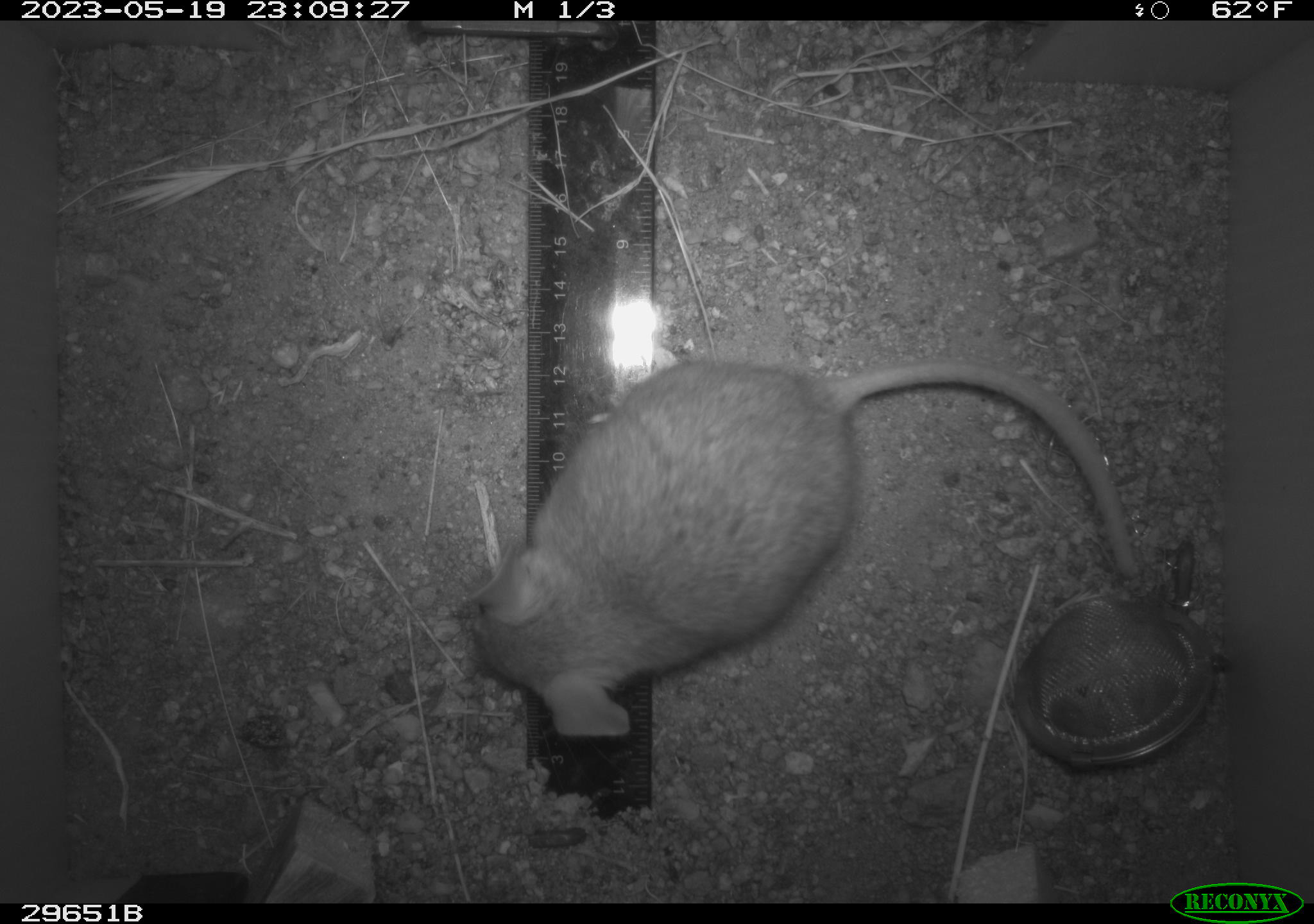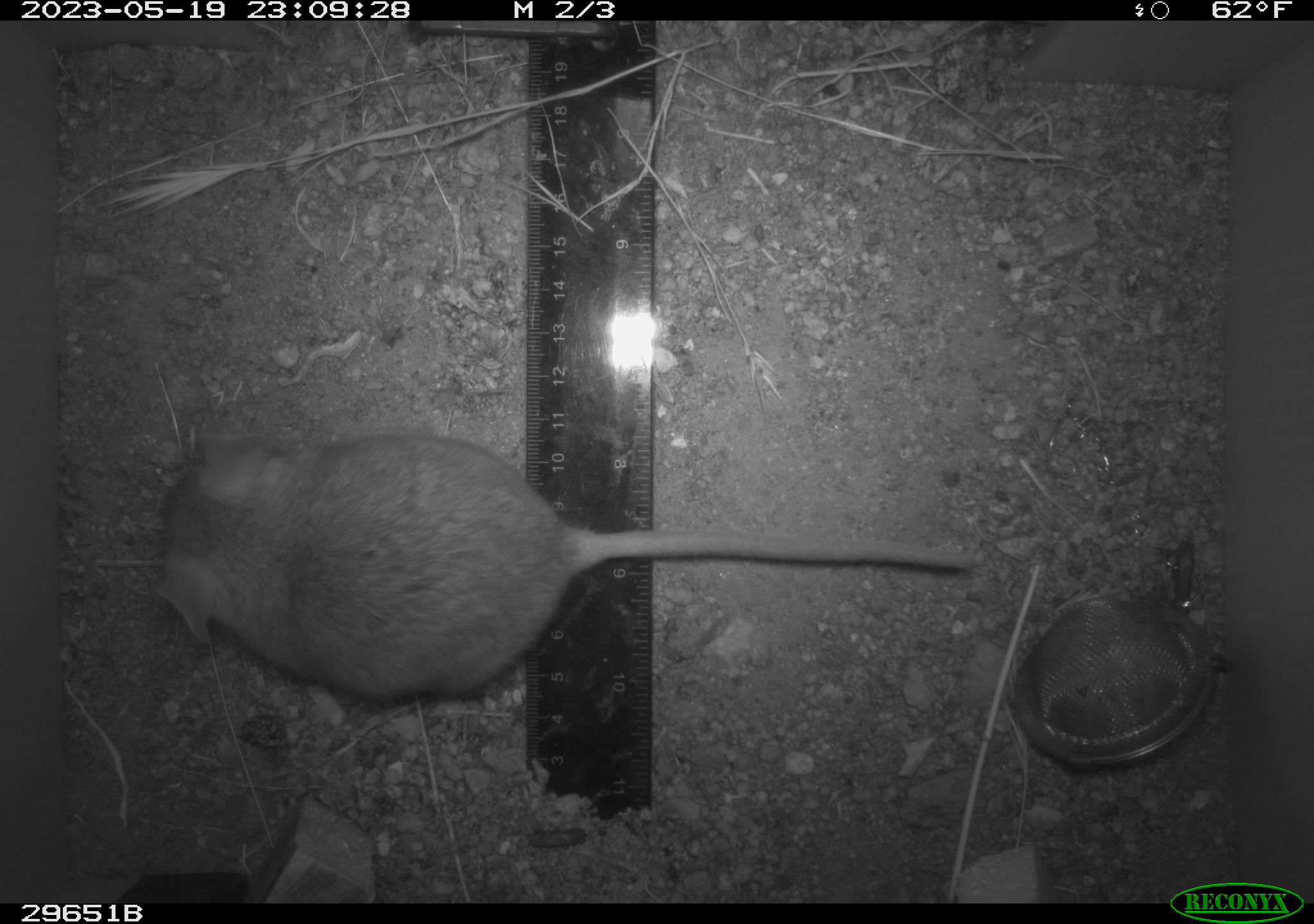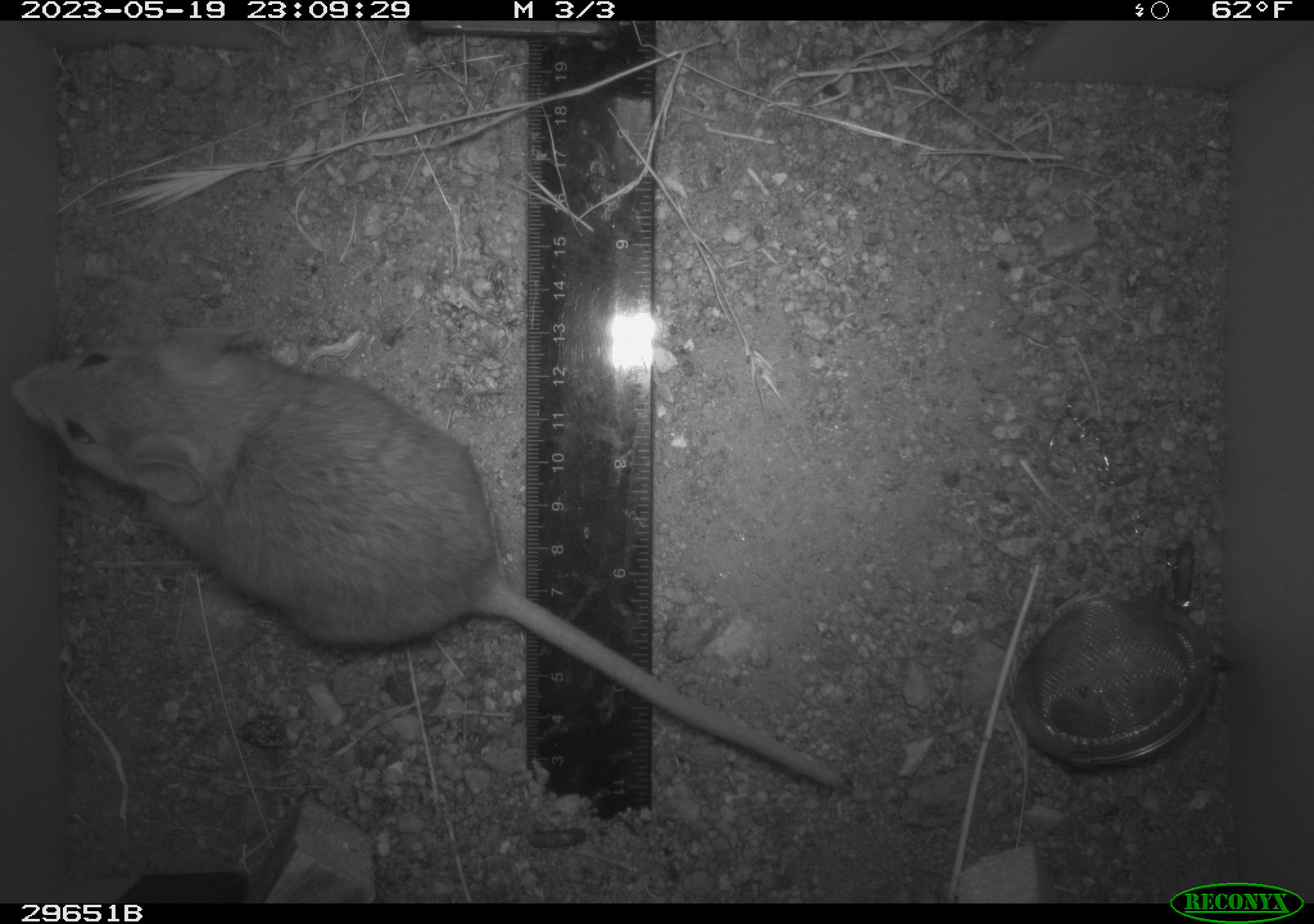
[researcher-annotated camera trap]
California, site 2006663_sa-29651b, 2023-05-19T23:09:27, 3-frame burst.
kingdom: Animalia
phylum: Chordata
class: Mammalia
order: Rodentia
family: Cricetidae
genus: Neotoma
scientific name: Neotoma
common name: pack rat or woodrat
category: neotoma species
Neotoma species (pack rat or woodrat) (Neotoma).